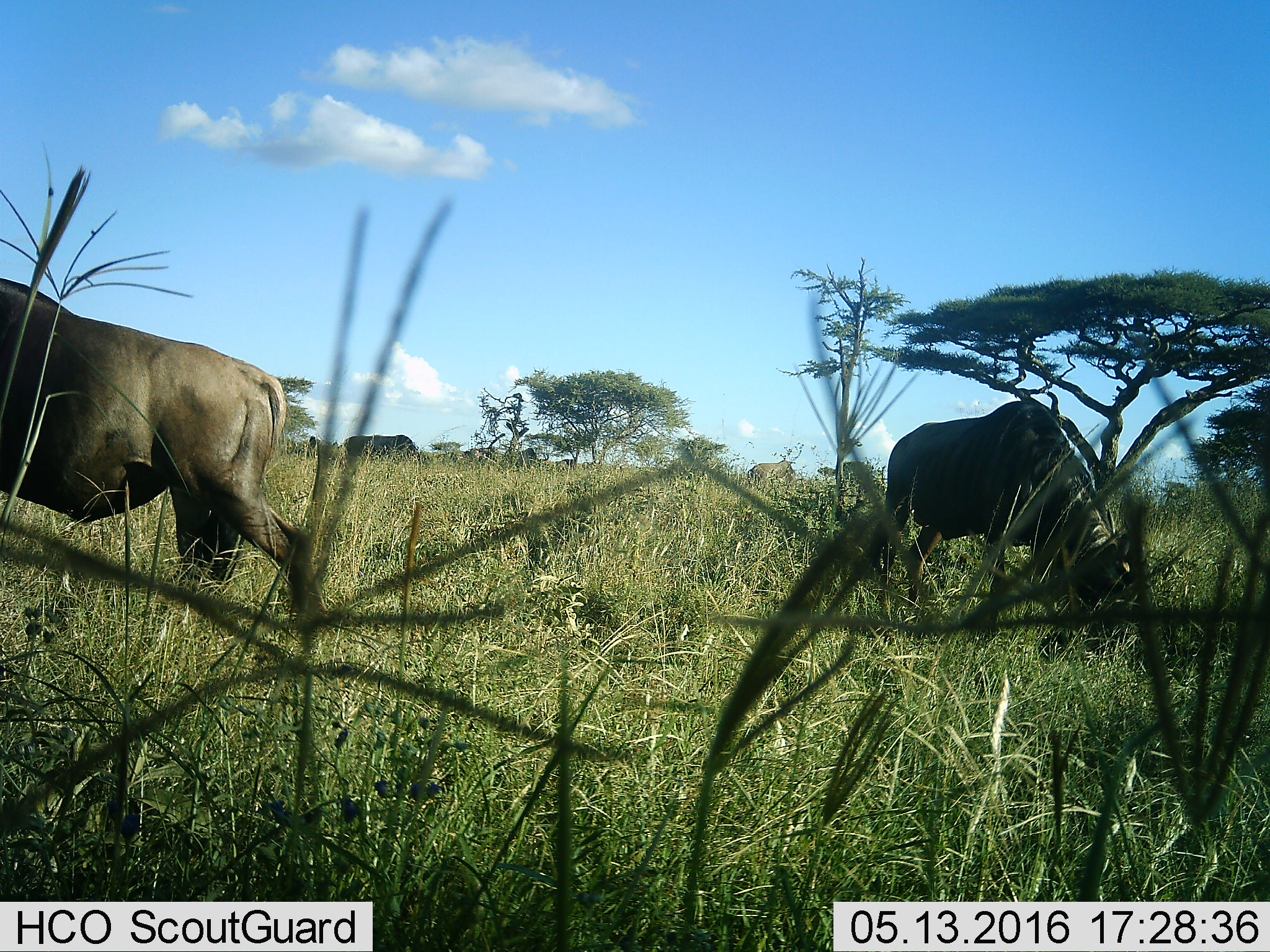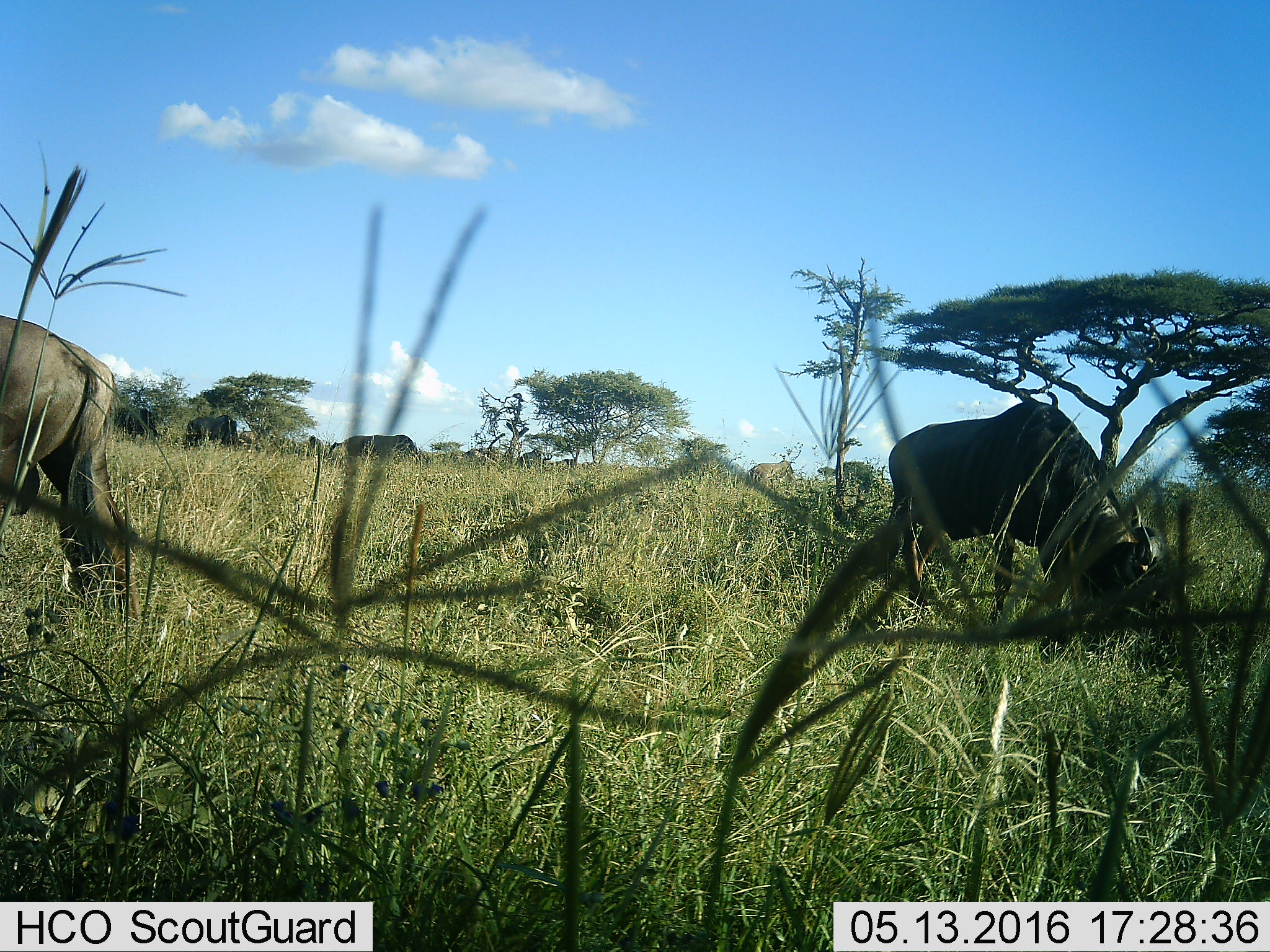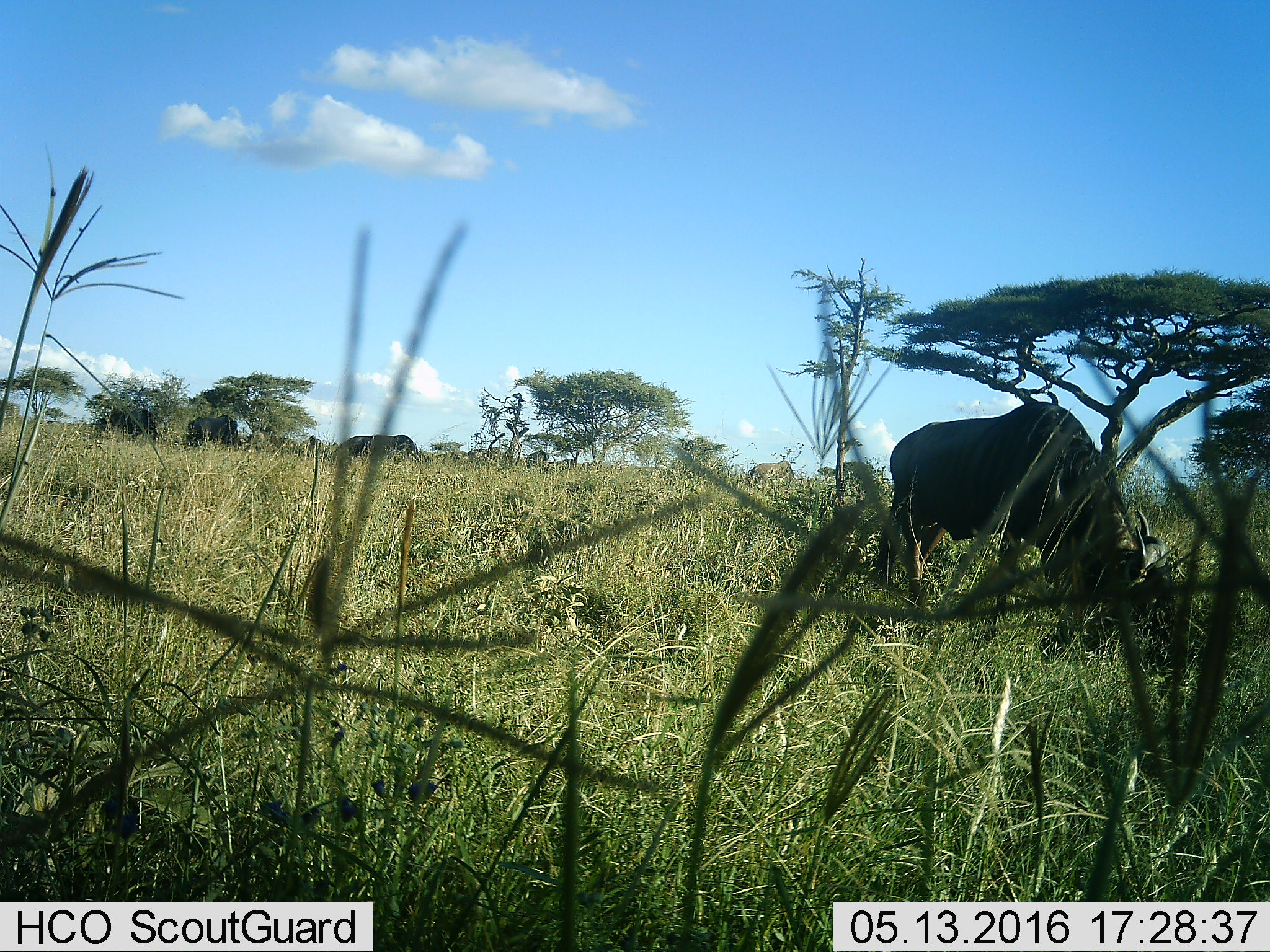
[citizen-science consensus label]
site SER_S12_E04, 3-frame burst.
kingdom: Animalia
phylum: Chordata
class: Mammalia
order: Artiodactyla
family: Bovidae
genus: Connochaetes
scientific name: Connochaetes taurinus taurinus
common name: blue wildebeest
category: wildebeestblue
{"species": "wildebeestblue (blue wildebeest) (Connochaetes taurinus taurinus)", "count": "8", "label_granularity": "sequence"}